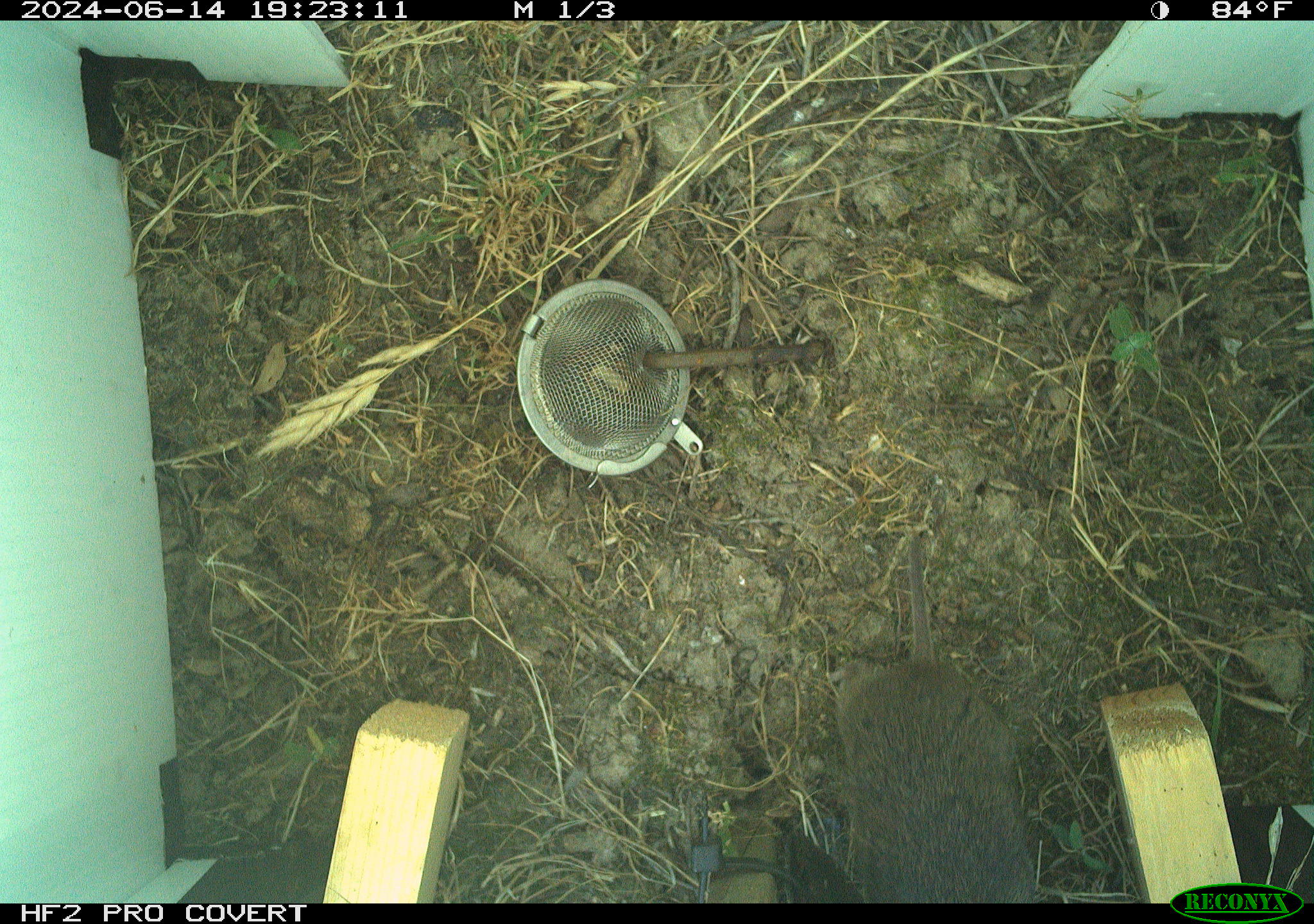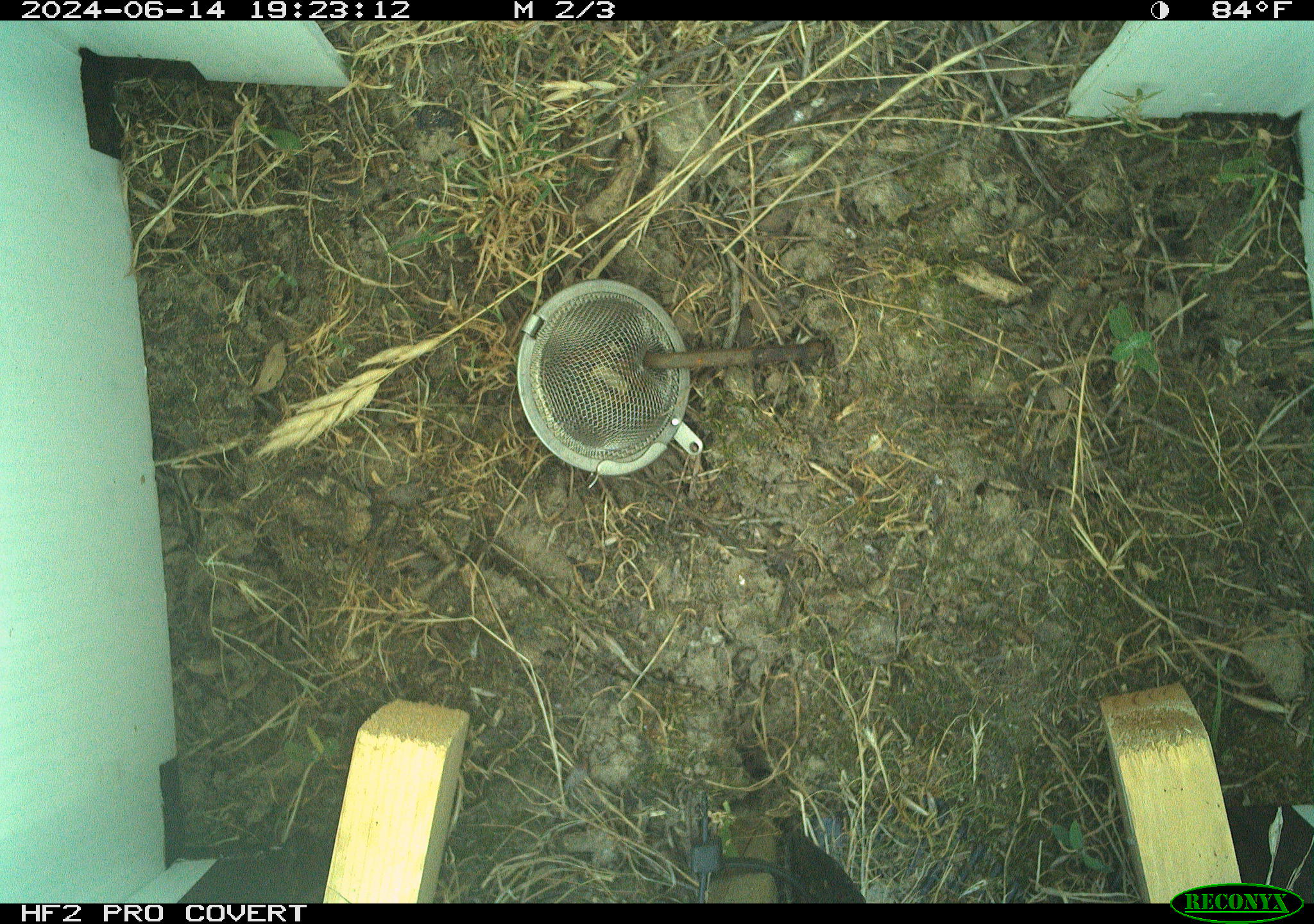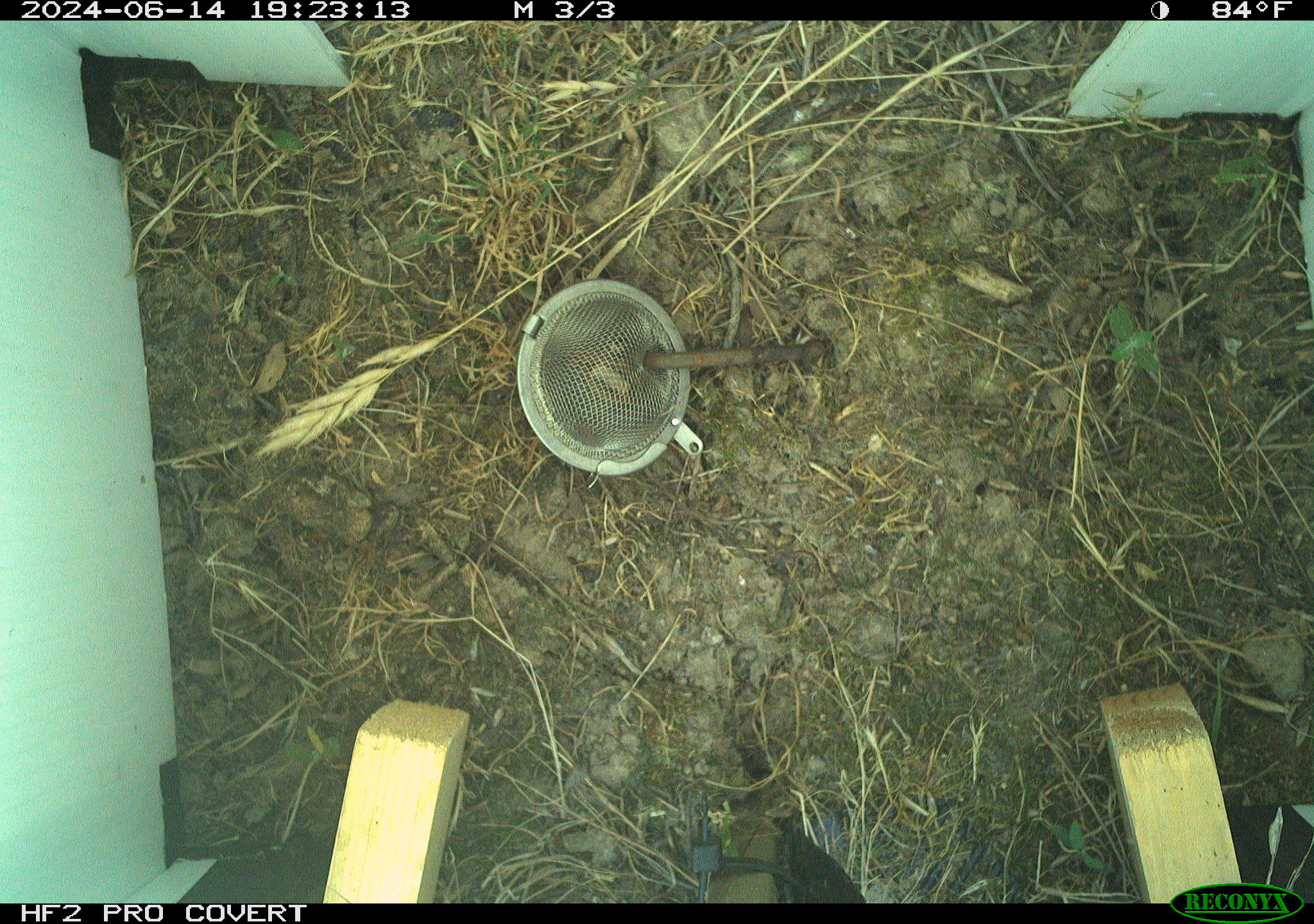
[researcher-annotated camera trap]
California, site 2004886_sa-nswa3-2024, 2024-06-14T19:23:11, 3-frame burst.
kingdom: Animalia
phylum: Chordata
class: Mammalia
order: Rodentia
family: Cricetidae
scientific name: Arvicolinae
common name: voles, lemmings, and muskrats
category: arvicolinae subfamily